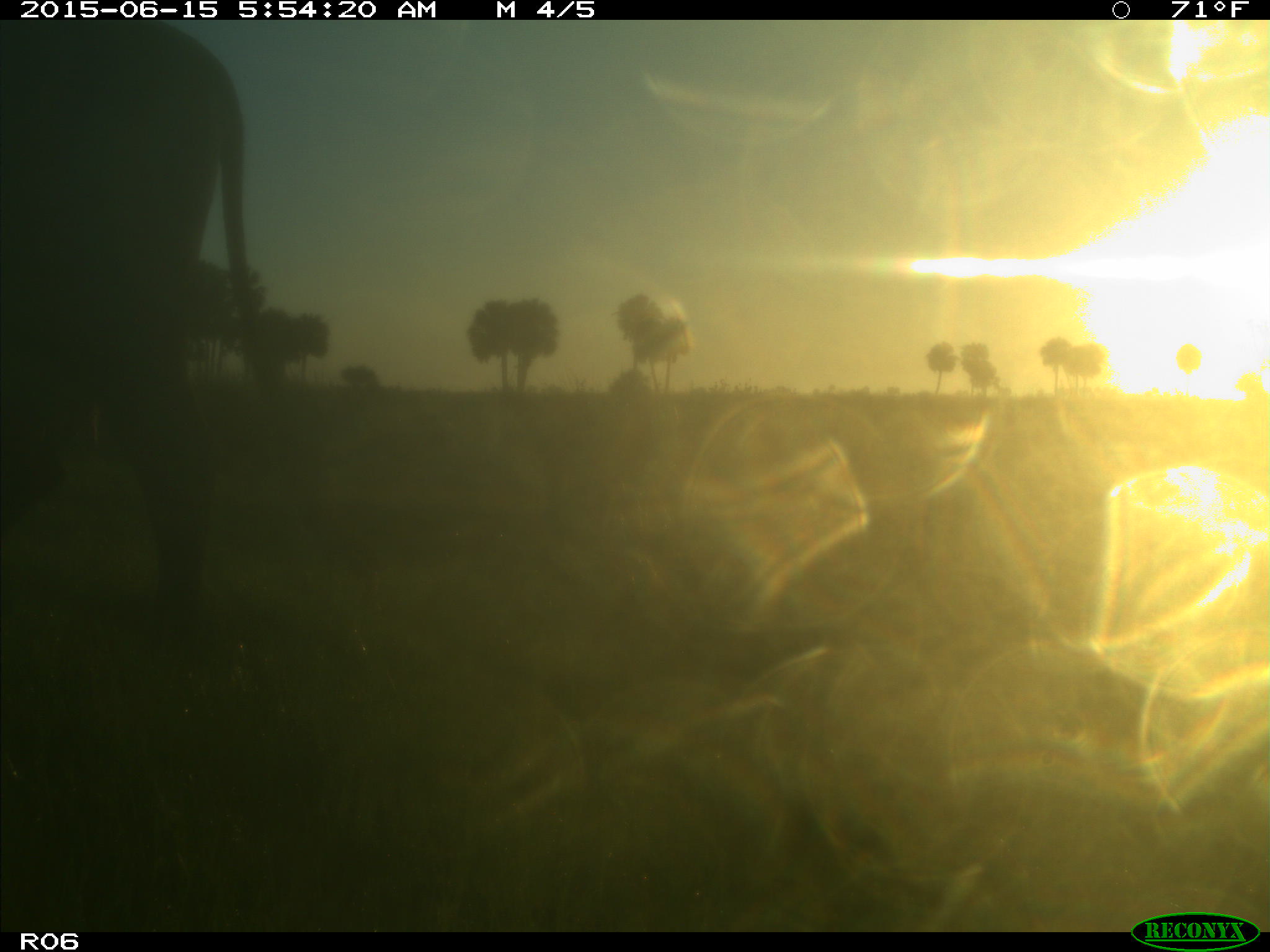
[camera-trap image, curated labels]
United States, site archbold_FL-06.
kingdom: Animalia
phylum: Chordata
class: Mammalia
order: Artiodactyla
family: Bovidae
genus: Bos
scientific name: Bos taurus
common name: domestic cow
Bos taurus (domestic cow).